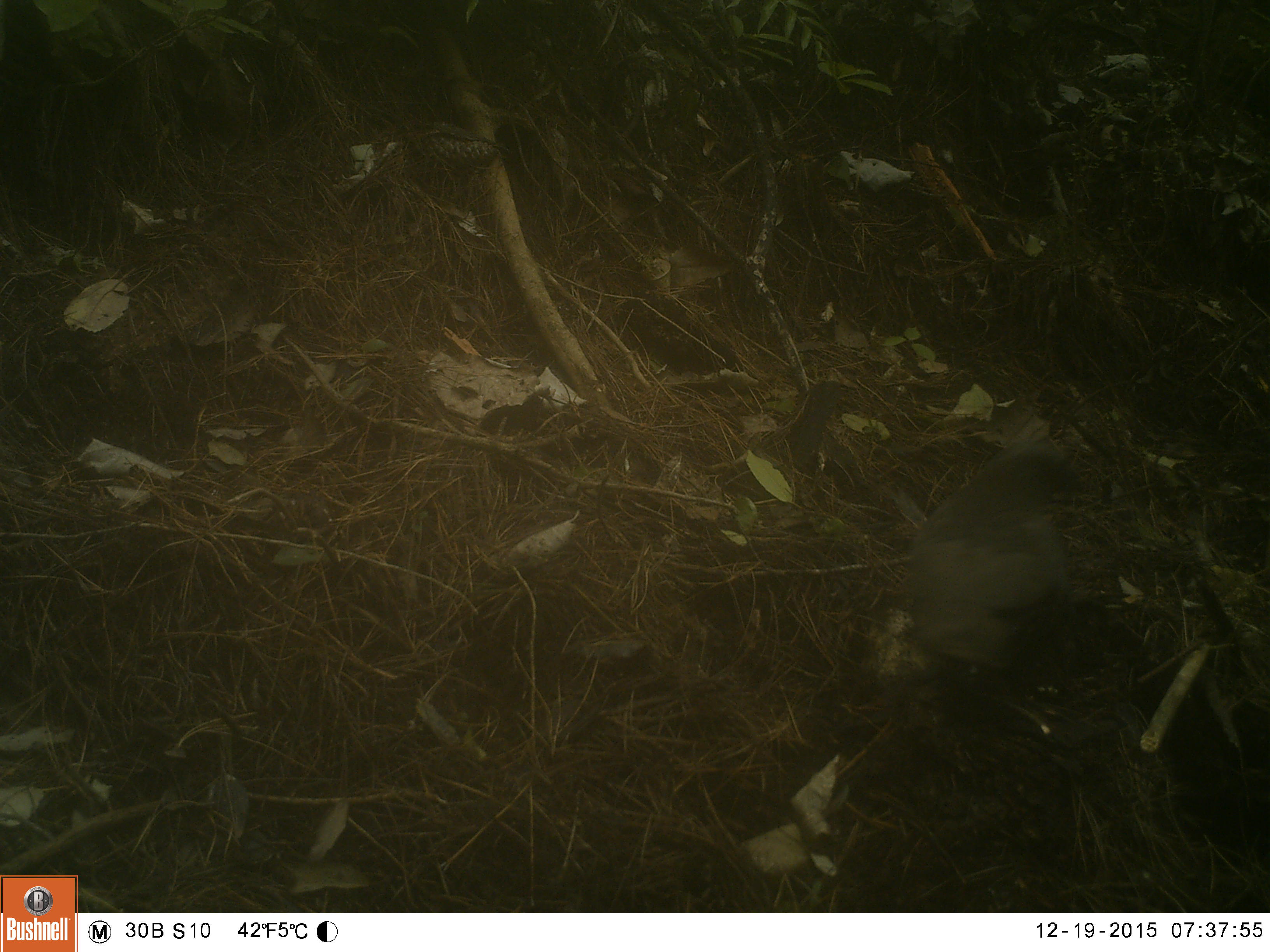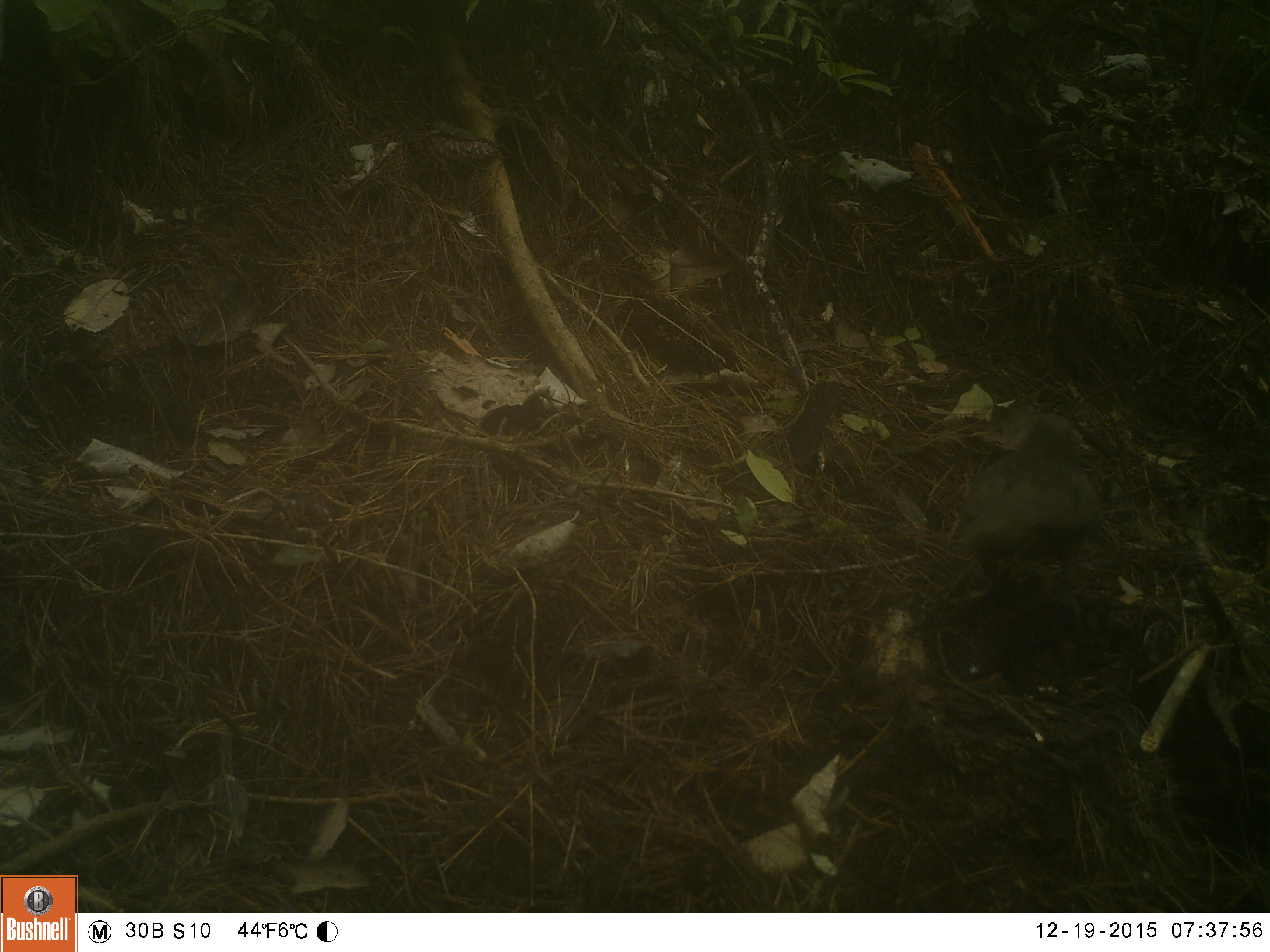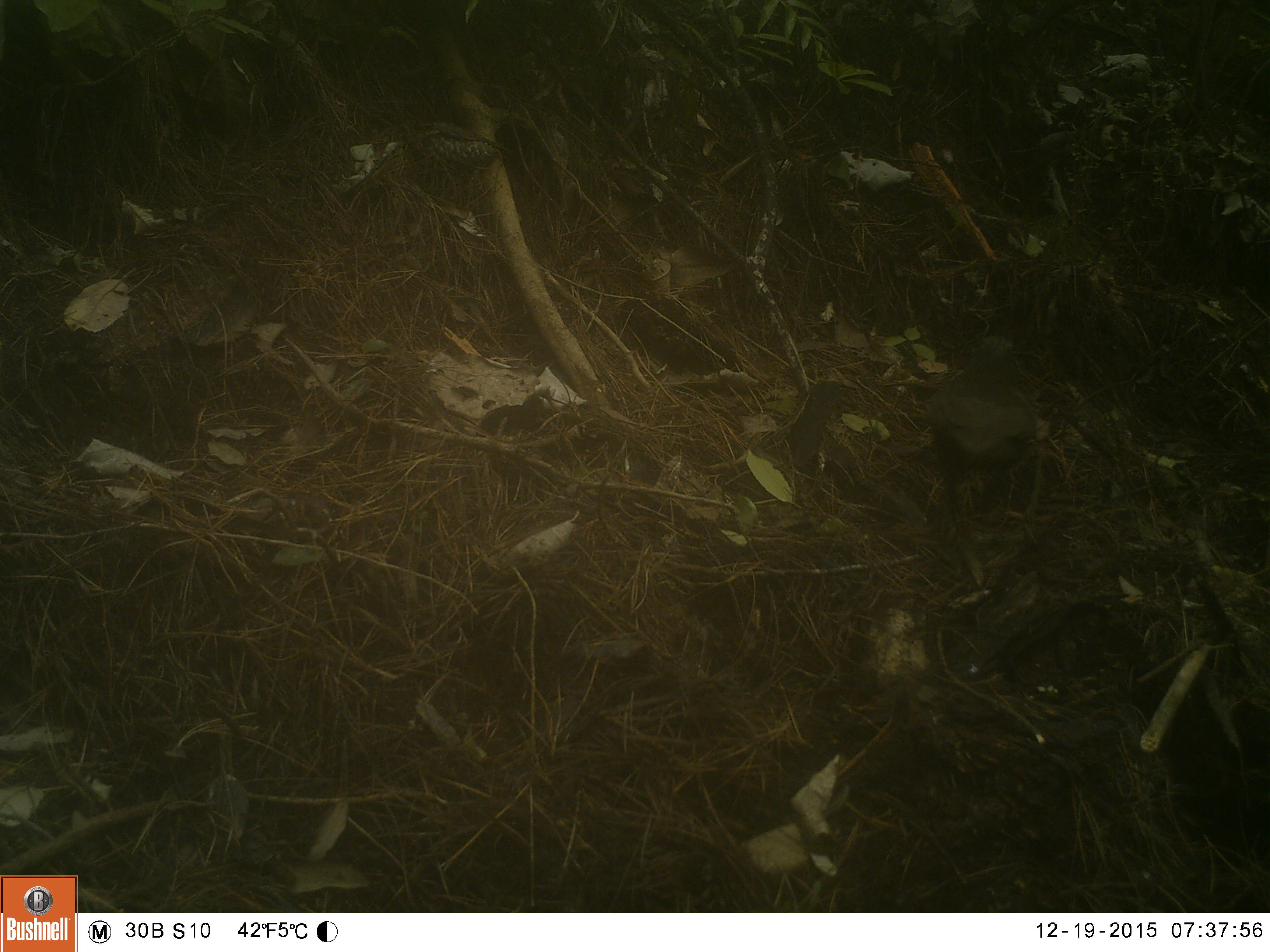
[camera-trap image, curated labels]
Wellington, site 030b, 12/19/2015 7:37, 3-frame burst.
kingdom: Animalia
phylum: Chordata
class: Aves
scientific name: Aves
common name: bird